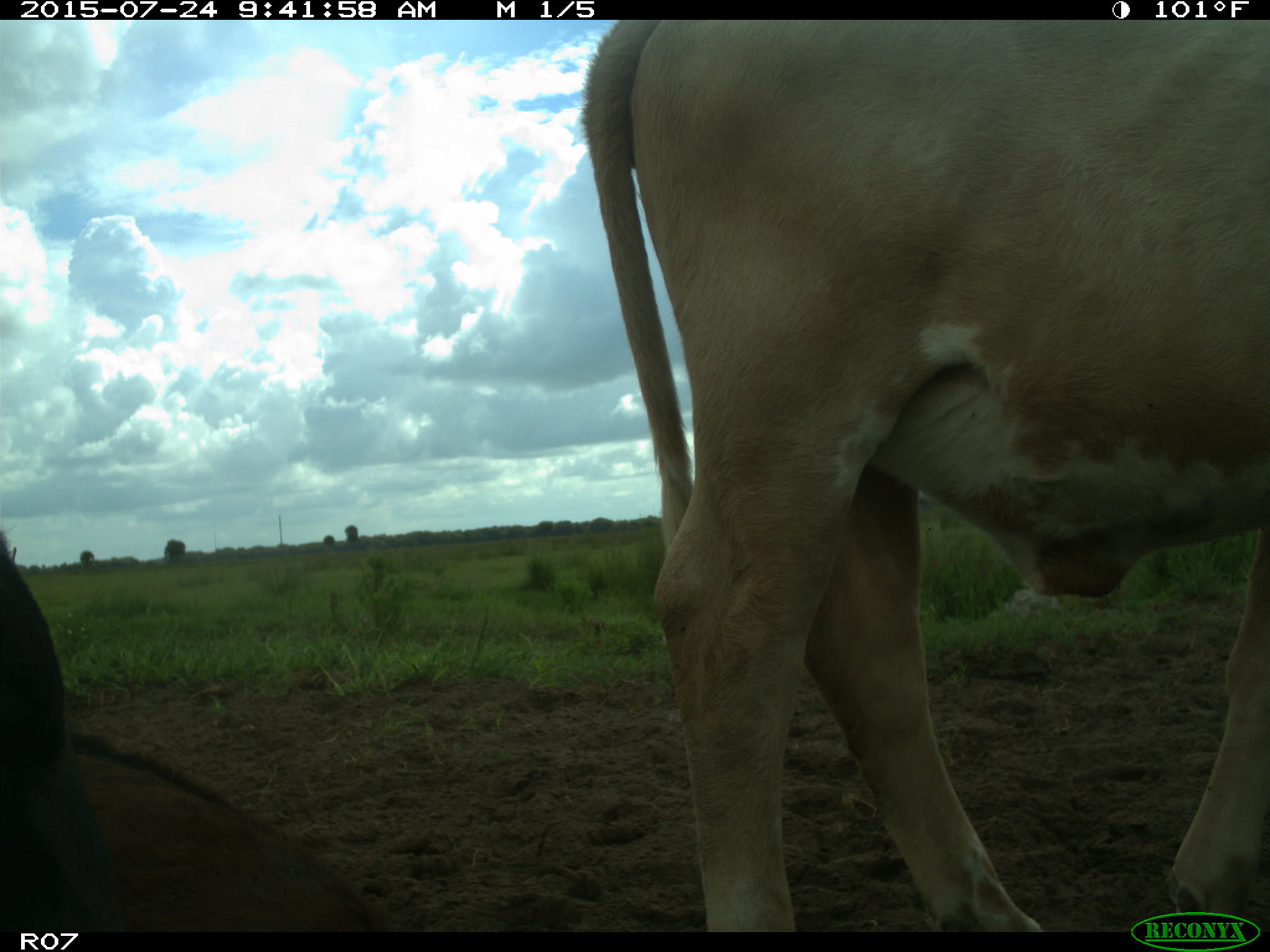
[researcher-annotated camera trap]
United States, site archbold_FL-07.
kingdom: Animalia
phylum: Chordata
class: Mammalia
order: Artiodactyla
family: Bovidae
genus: Bos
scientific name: Bos taurus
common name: domestic cow